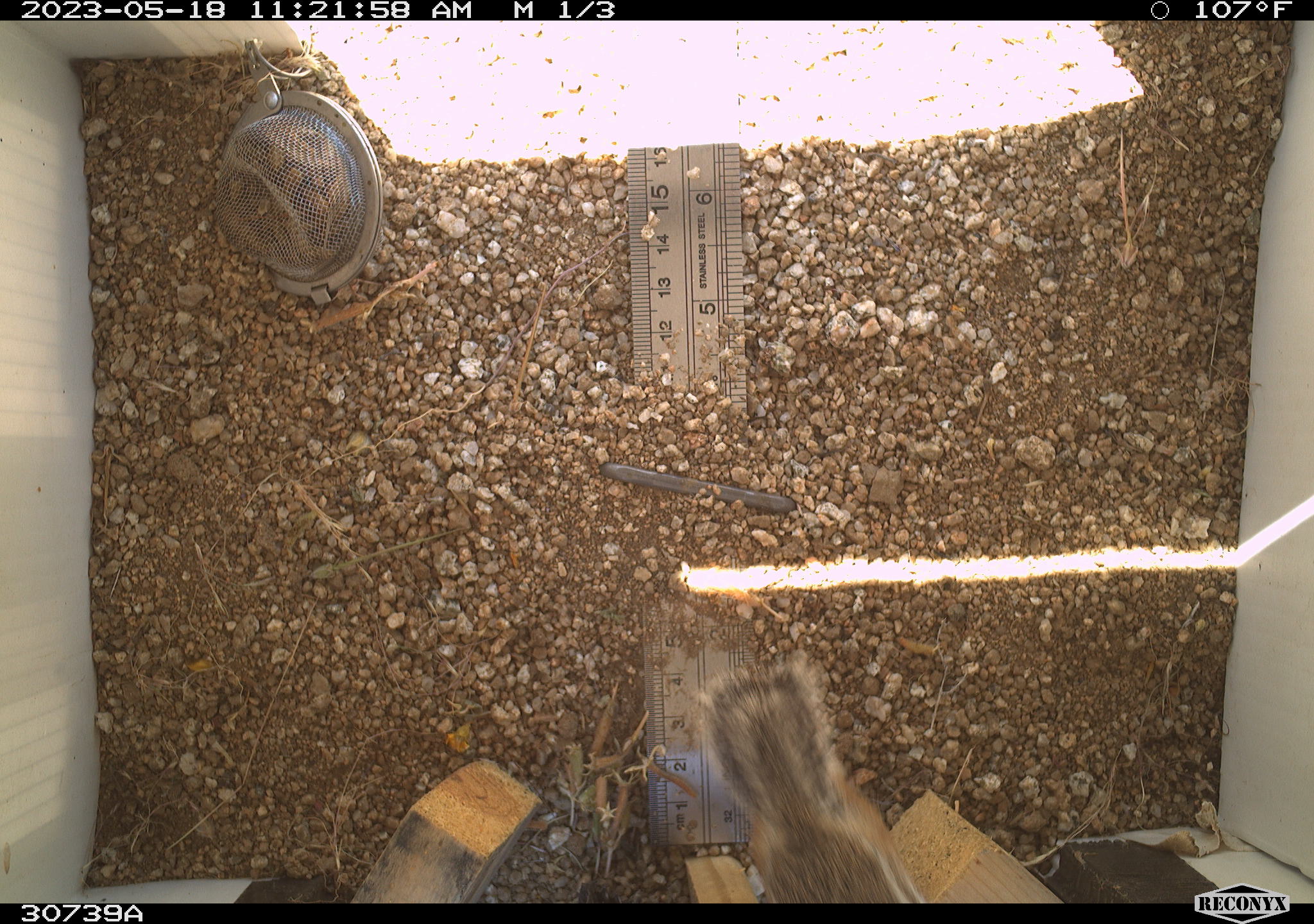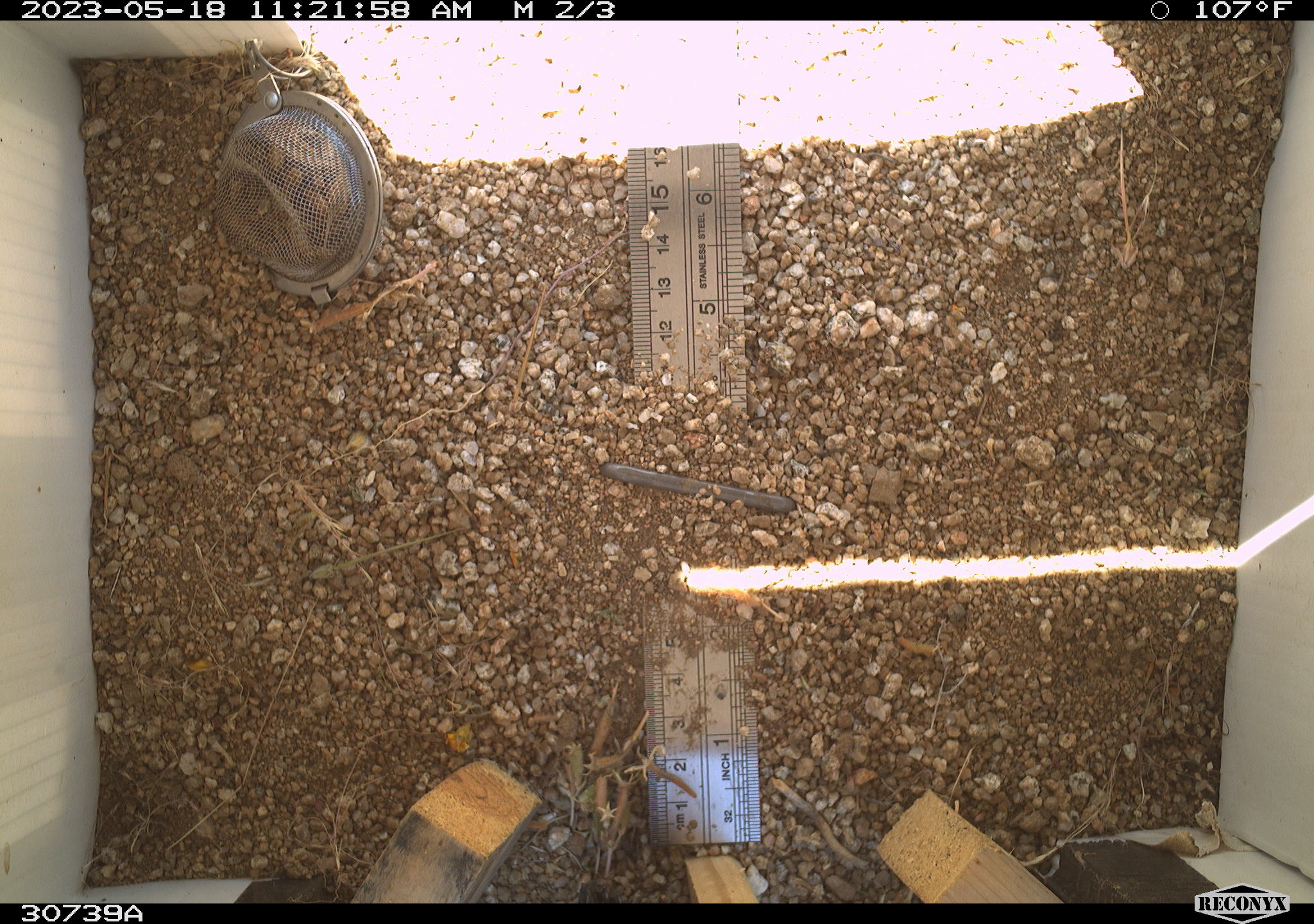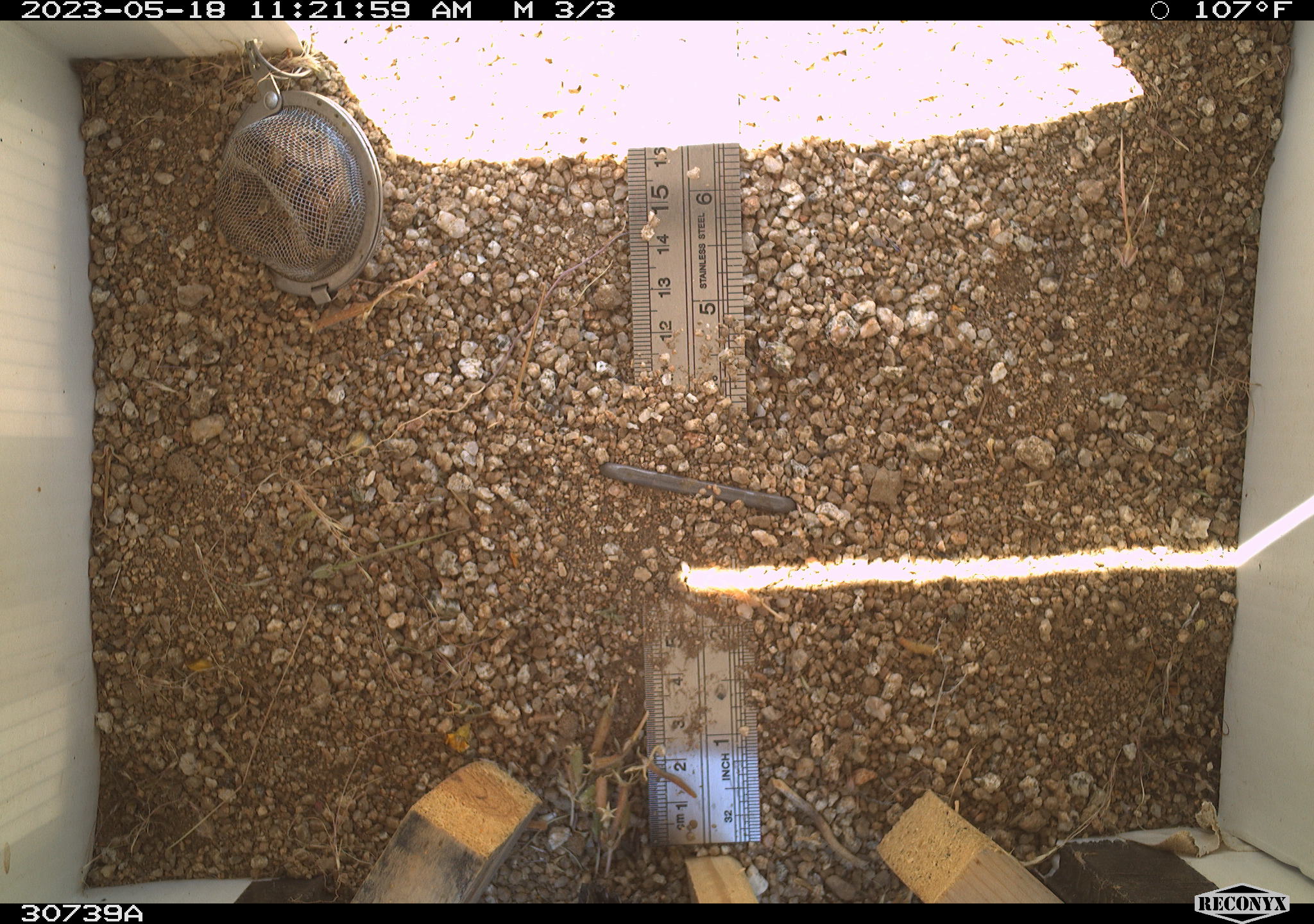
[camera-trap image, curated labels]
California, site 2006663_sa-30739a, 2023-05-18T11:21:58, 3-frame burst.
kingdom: Animalia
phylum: Chordata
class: Mammalia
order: Rodentia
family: Sciuridae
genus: Ammospermophilus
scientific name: Ammospermophilus leucurus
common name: white-tailed antelope squirrel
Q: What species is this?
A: White-tailed antelope squirrel (Ammospermophilus leucurus).